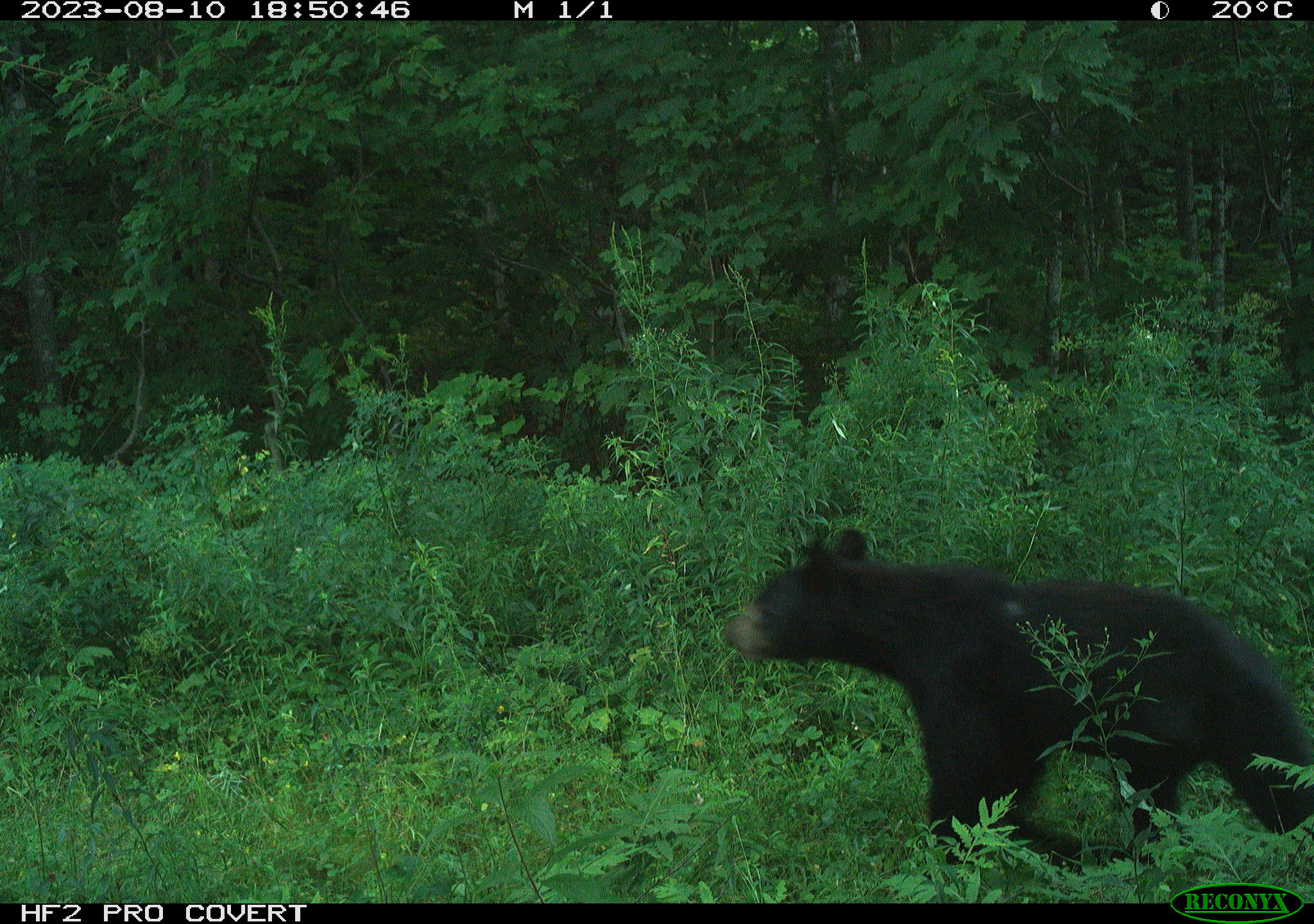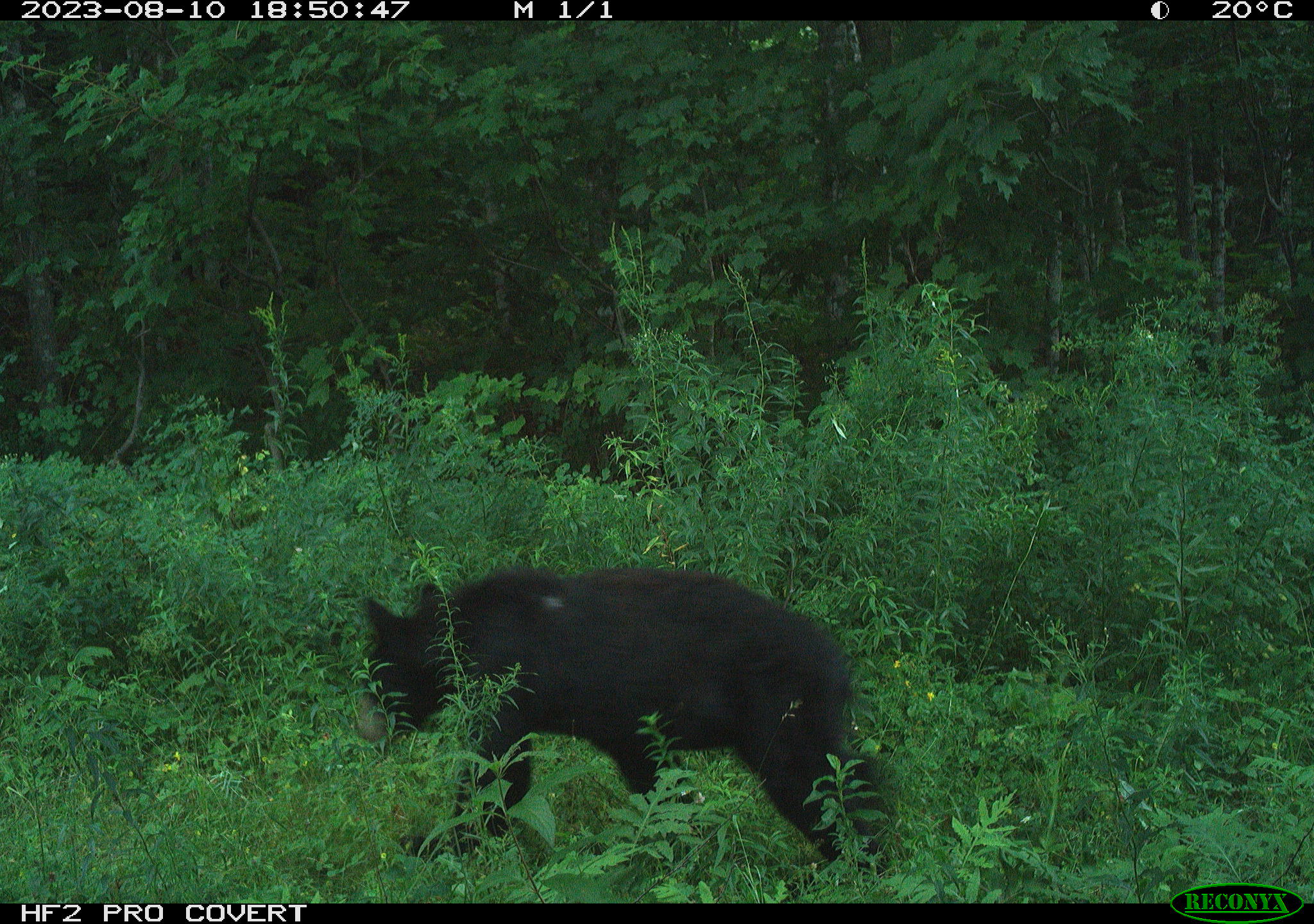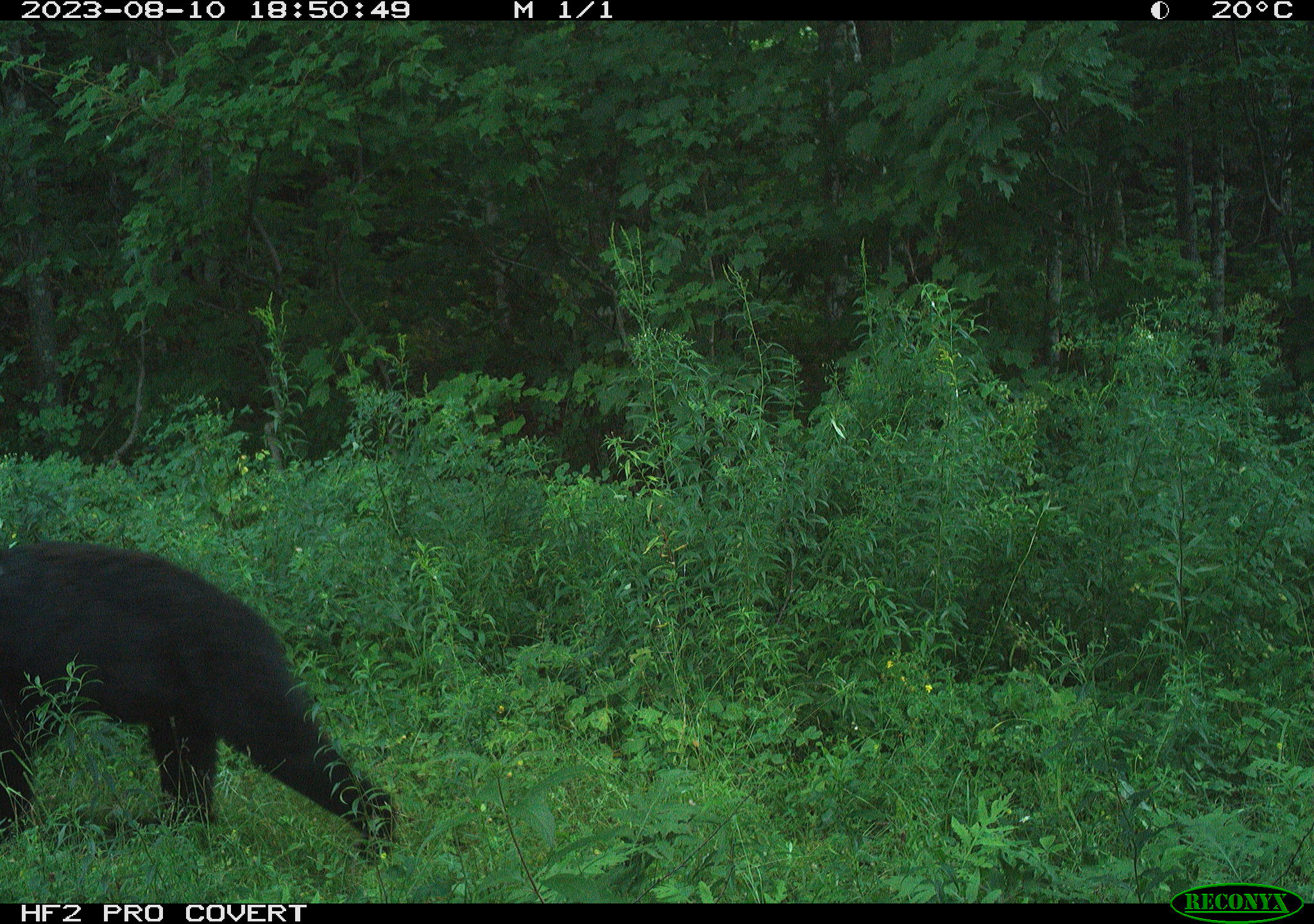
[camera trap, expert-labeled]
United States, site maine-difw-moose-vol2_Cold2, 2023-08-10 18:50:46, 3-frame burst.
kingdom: Animalia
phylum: Chordata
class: Mammalia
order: Carnivora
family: Ursidae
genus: Ursus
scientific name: Ursus americanus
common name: black bear